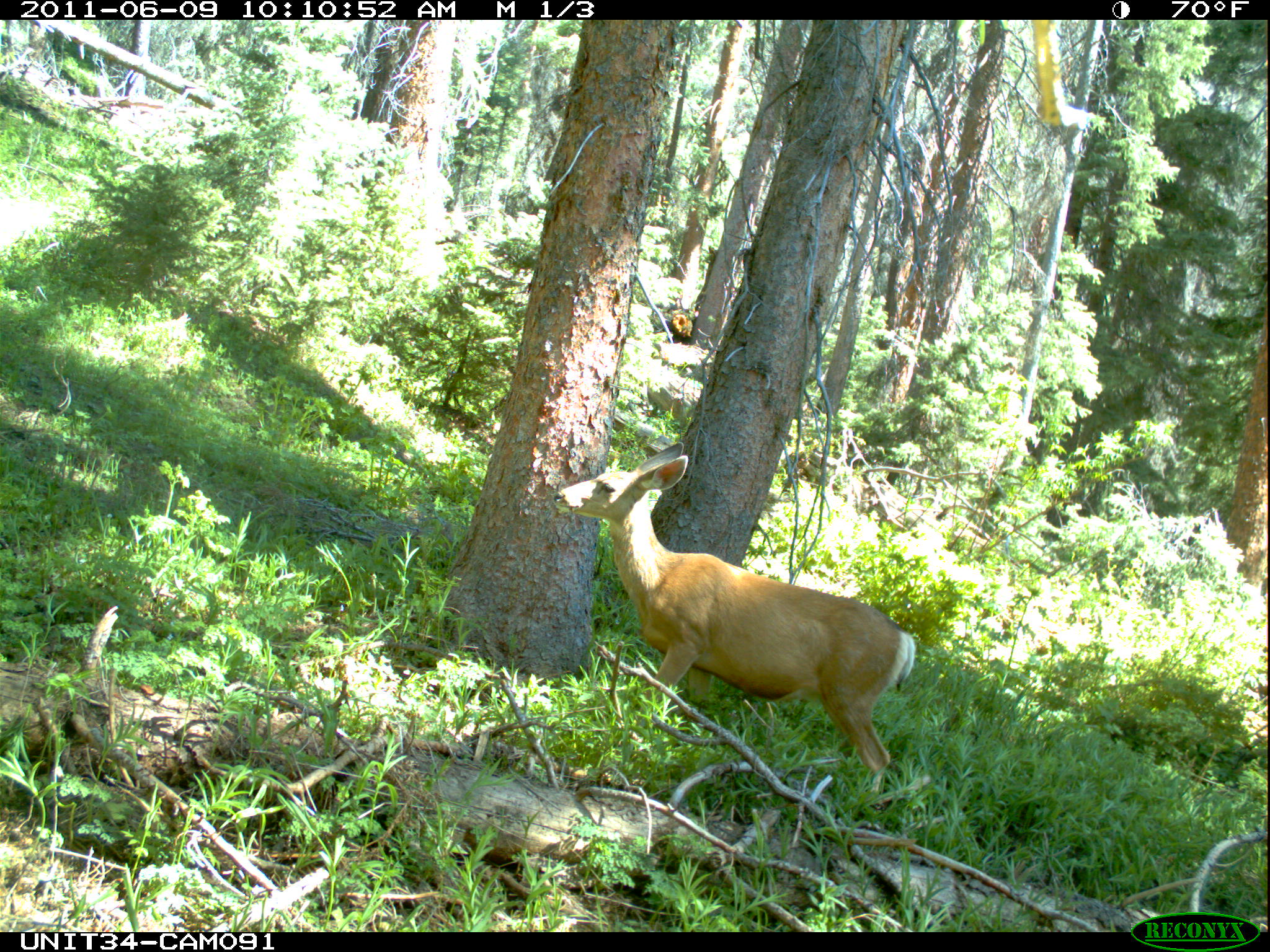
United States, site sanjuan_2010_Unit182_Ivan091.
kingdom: Animalia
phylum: Chordata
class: Mammalia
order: Artiodactyla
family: Cervidae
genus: Odocoileus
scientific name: Odocoileus hemionus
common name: mule deer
Odocoileus hemionus (mule deer).